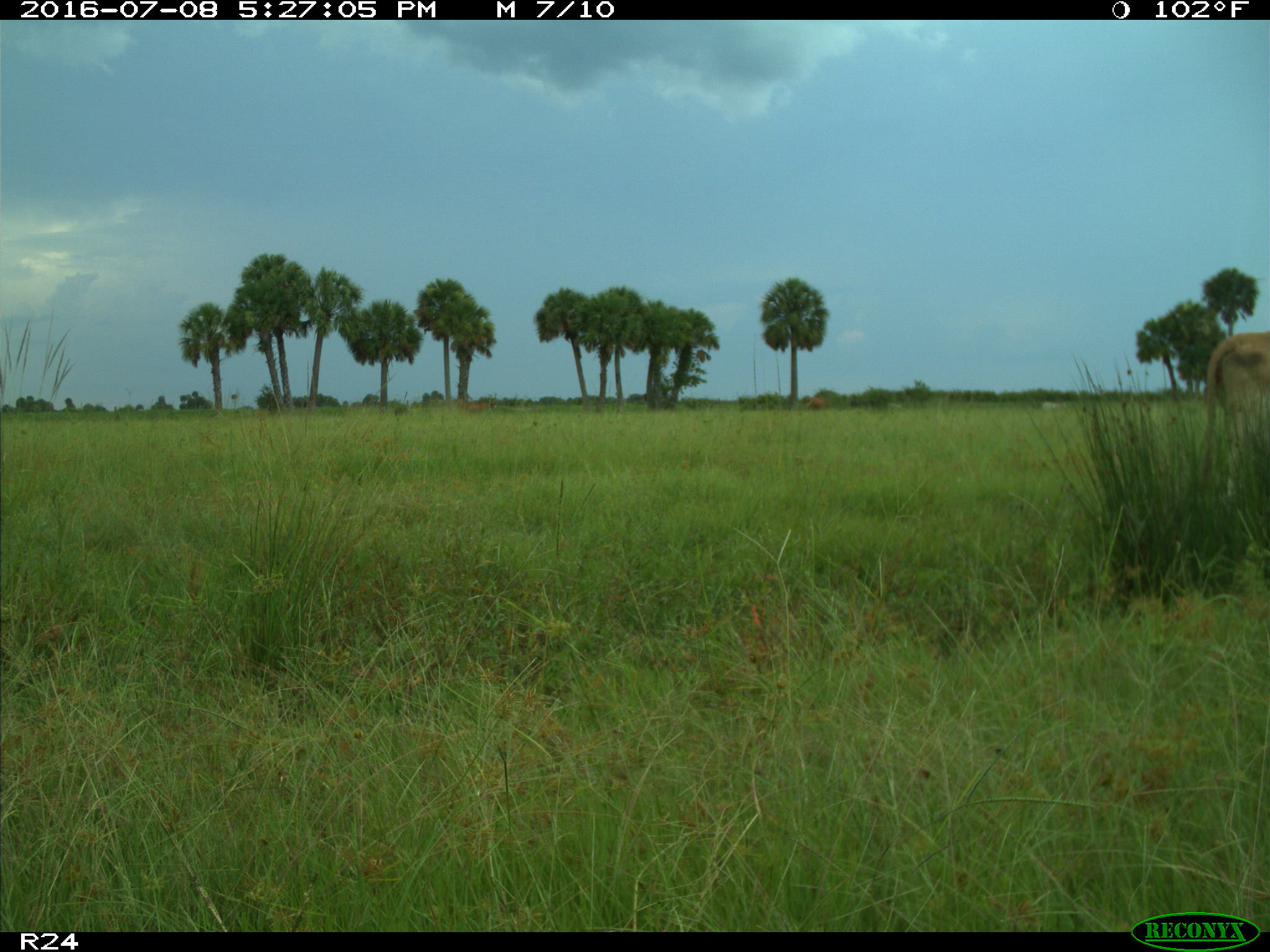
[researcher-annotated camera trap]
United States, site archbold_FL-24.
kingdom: Animalia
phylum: Chordata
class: Mammalia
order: Artiodactyla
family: Bovidae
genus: Bos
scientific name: Bos taurus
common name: domestic cow